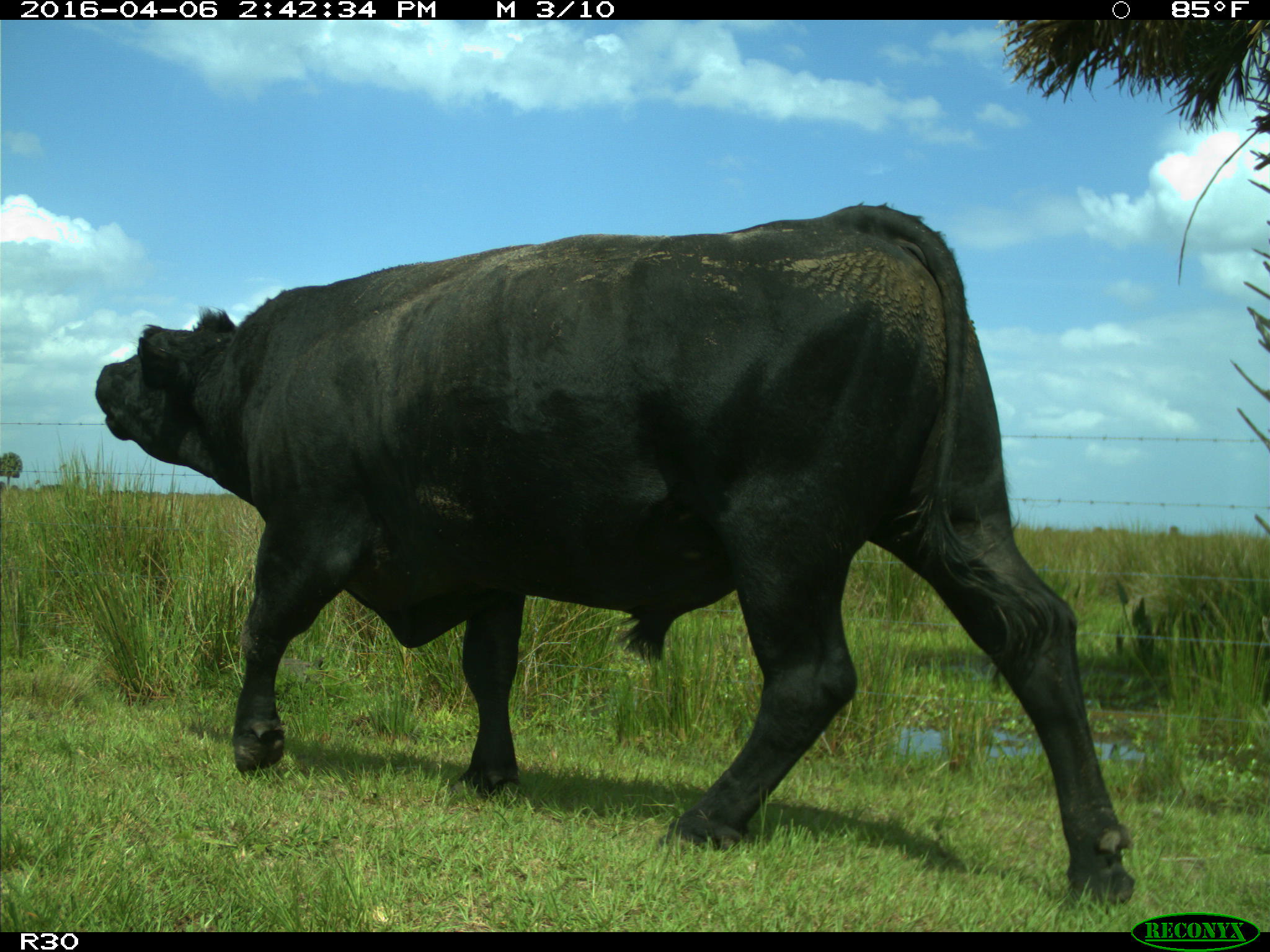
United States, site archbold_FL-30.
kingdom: Animalia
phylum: Chordata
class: Mammalia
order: Artiodactyla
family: Bovidae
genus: Bos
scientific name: Bos taurus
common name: domestic cow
Bos taurus (domestic cow).